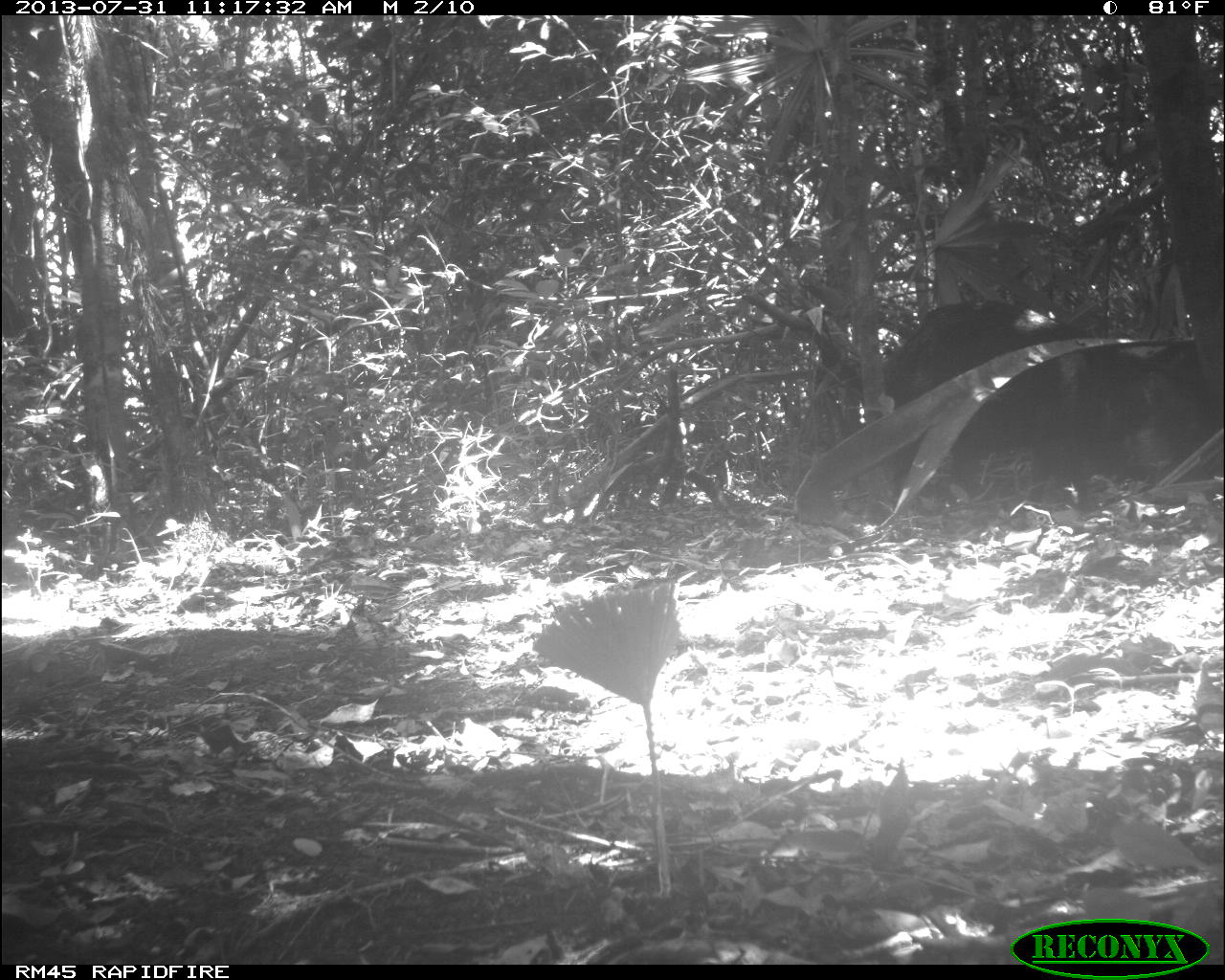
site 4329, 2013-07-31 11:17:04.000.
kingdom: Animalia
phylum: Chordata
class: Mammalia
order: Artiodactyla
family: Tayassuidae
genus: Tayassu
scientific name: Tayassu pecari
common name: white-lipped peccary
Tayassu pecari (white-lipped peccary), count 4.